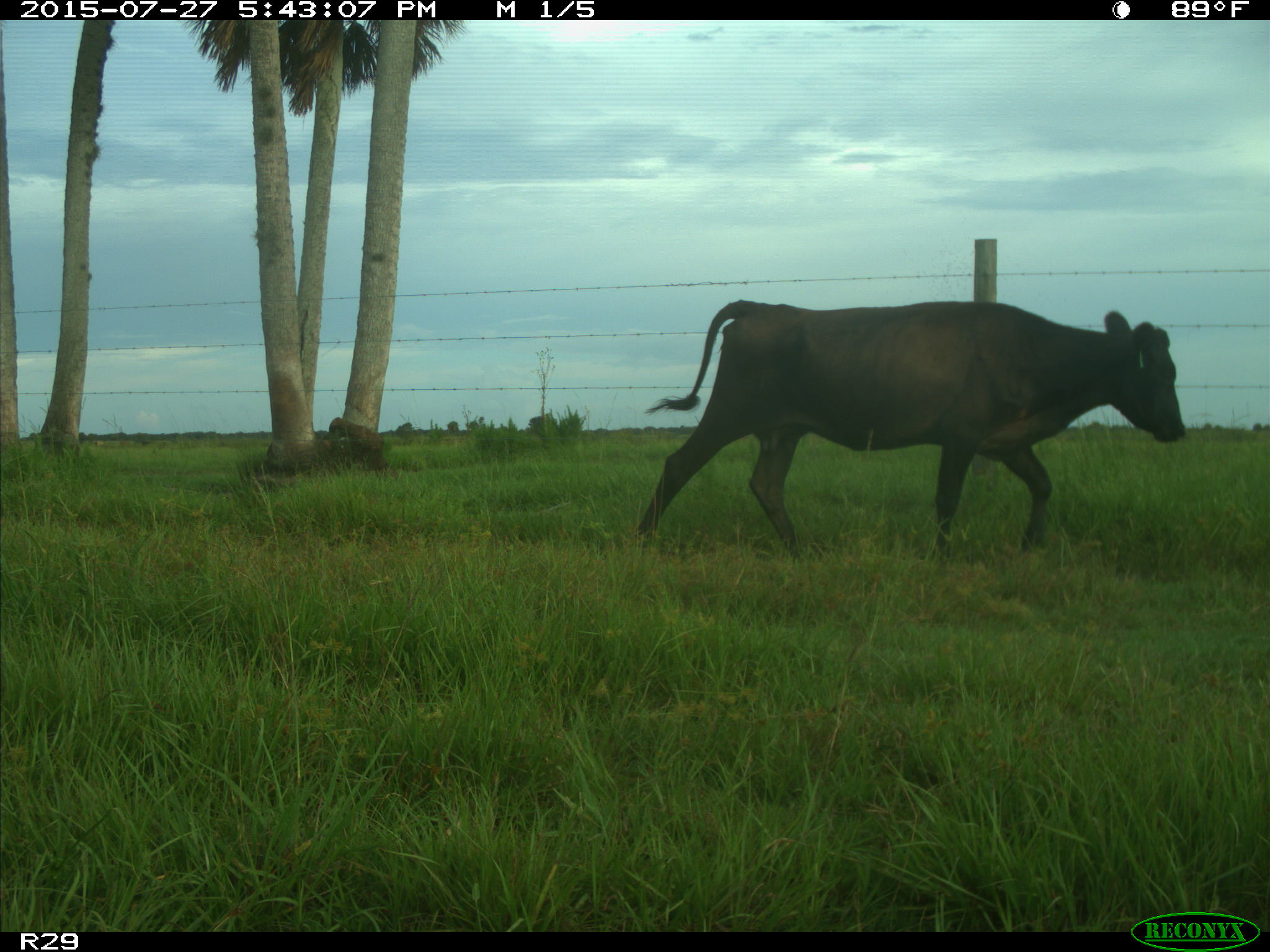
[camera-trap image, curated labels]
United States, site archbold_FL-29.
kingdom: Animalia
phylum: Chordata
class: Mammalia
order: Artiodactyla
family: Bovidae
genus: Bos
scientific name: Bos taurus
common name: domestic cow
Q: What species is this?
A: Bos taurus (domestic cow).